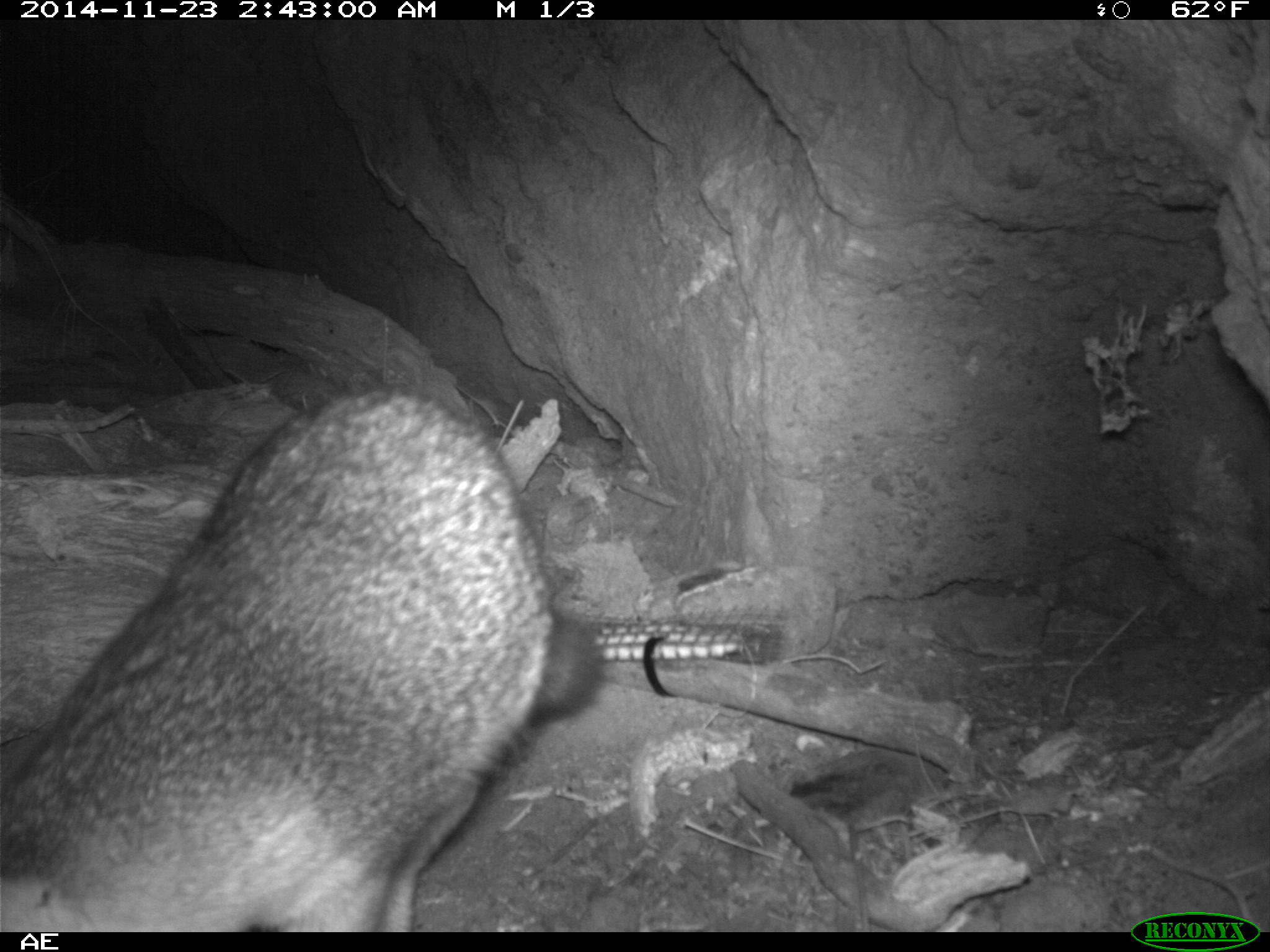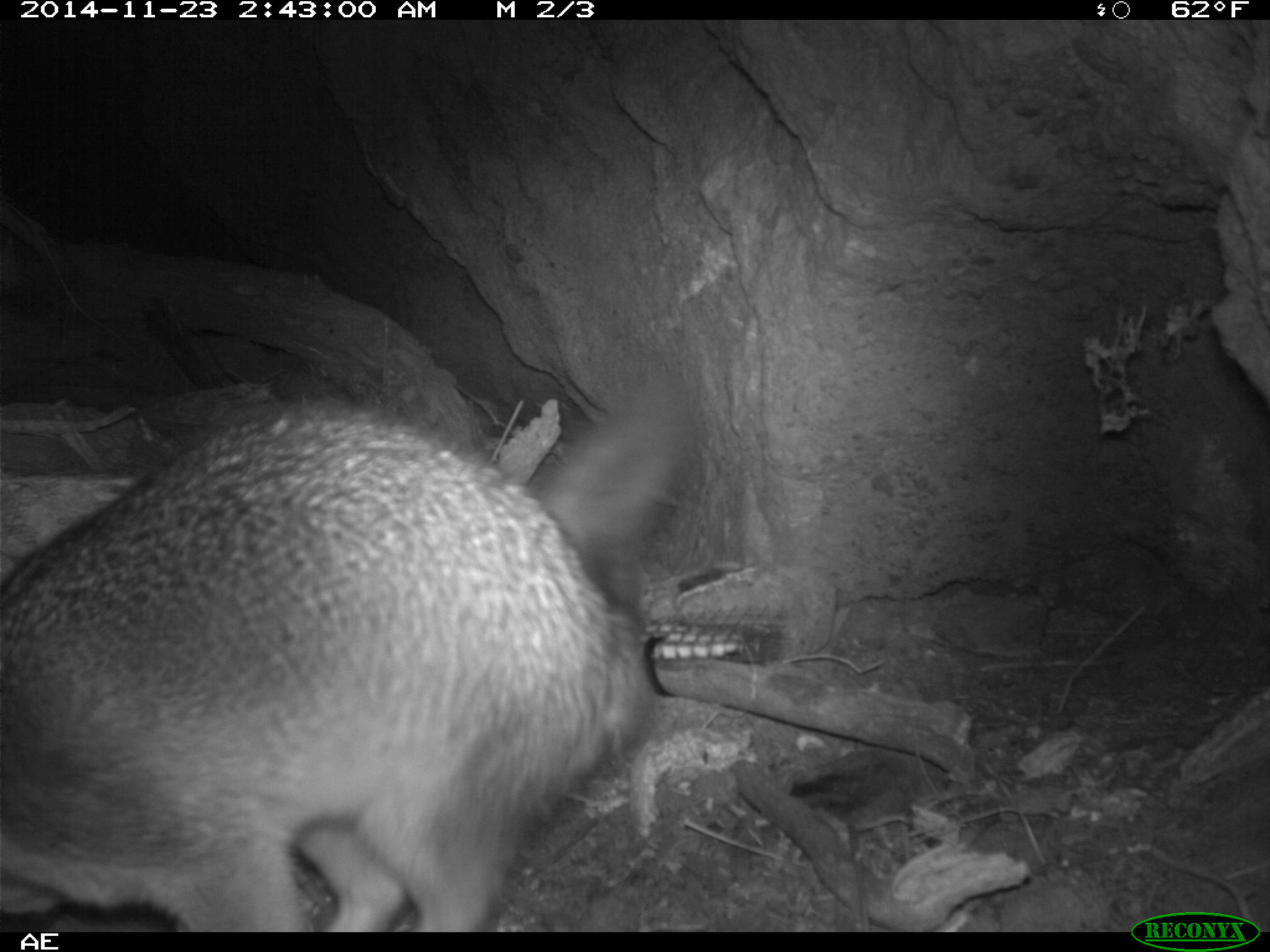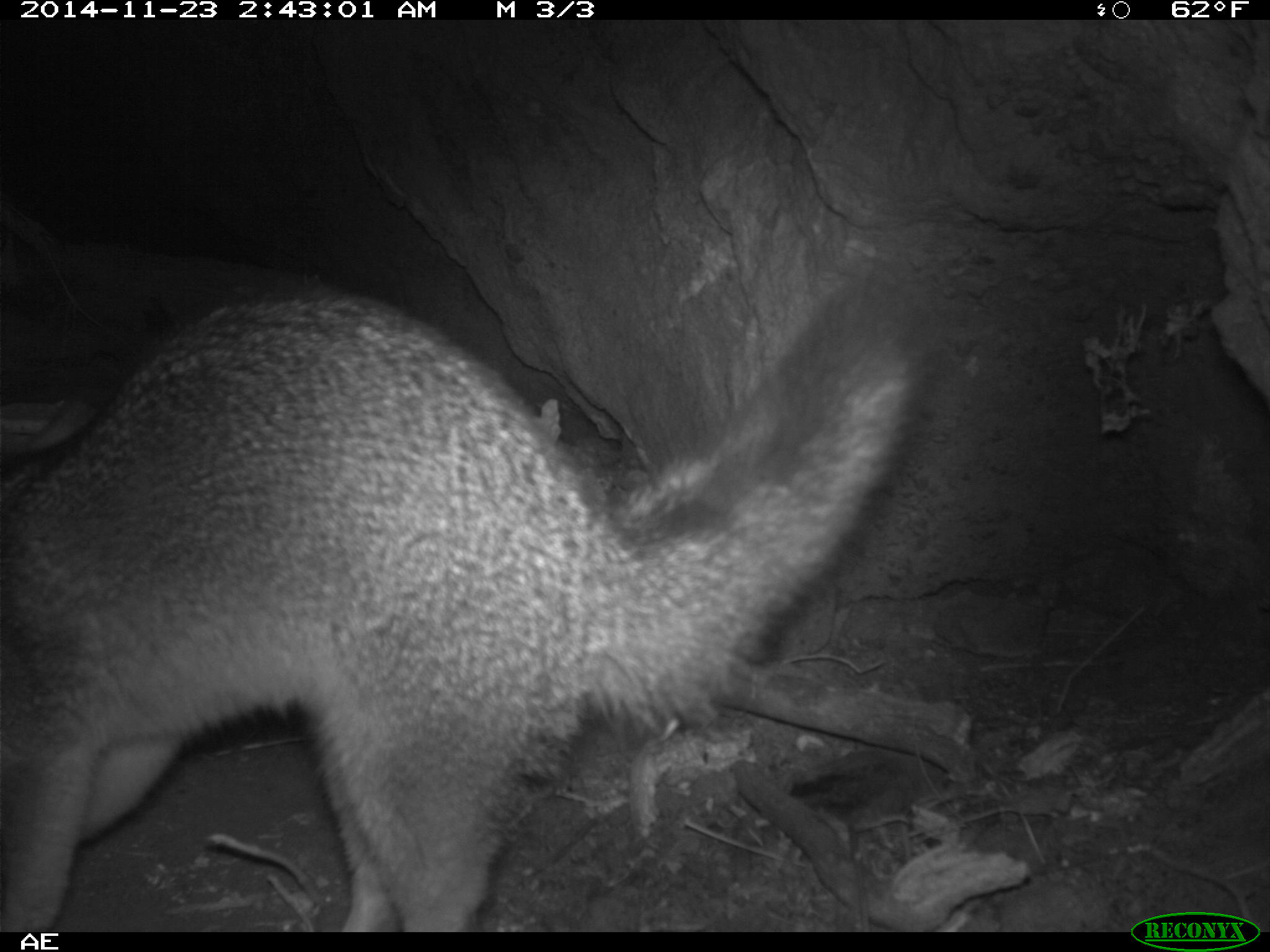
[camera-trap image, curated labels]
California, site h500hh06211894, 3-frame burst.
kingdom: Animalia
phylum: Chordata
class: Mammalia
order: Carnivora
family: Canidae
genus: Urocyon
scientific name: Urocyon littoralis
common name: island fox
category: fox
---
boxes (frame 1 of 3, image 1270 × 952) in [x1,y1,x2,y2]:
fox: [0,384,602,932]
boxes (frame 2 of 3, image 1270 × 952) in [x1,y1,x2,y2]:
fox: [0,392,703,929]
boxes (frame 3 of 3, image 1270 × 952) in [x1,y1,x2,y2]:
fox: [0,274,939,934]